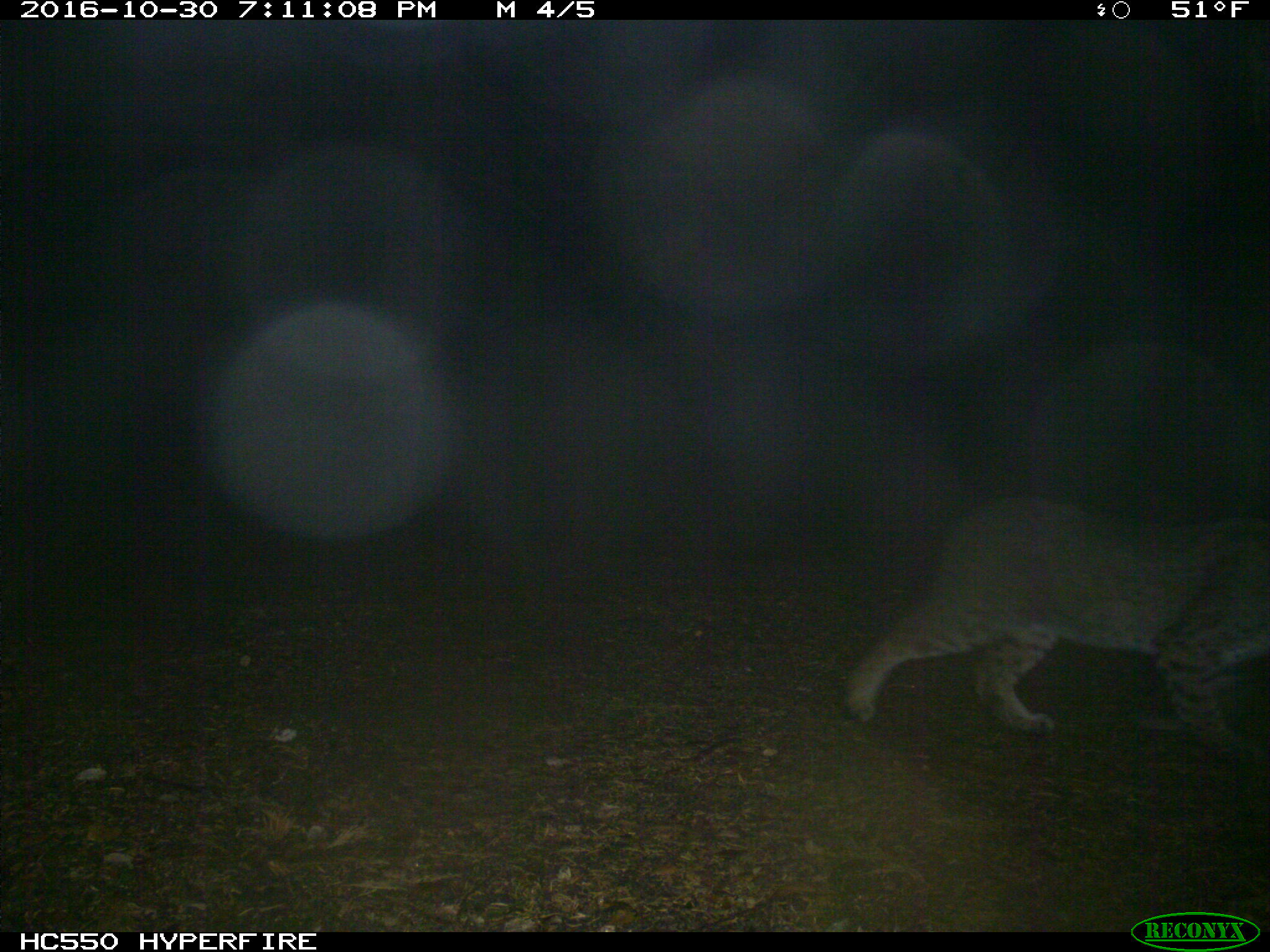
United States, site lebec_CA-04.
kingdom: Animalia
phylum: Chordata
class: Mammalia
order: Carnivora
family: Felidae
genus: Lynx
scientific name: Lynx rufus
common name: bobcat